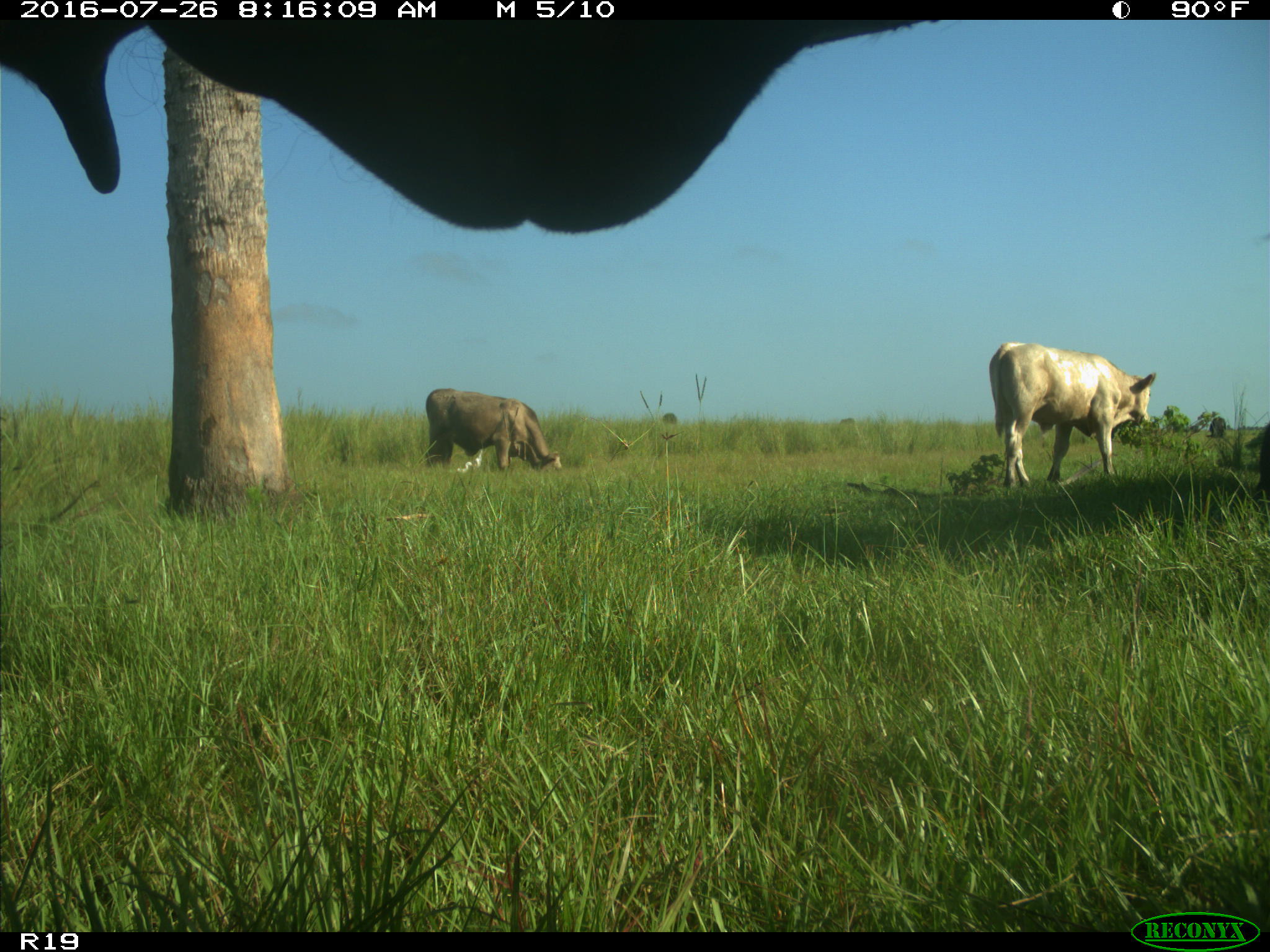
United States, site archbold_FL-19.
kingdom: Animalia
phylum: Chordata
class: Mammalia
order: Artiodactyla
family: Bovidae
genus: Bos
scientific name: Bos taurus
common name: domestic cow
Bos taurus (domestic cow).